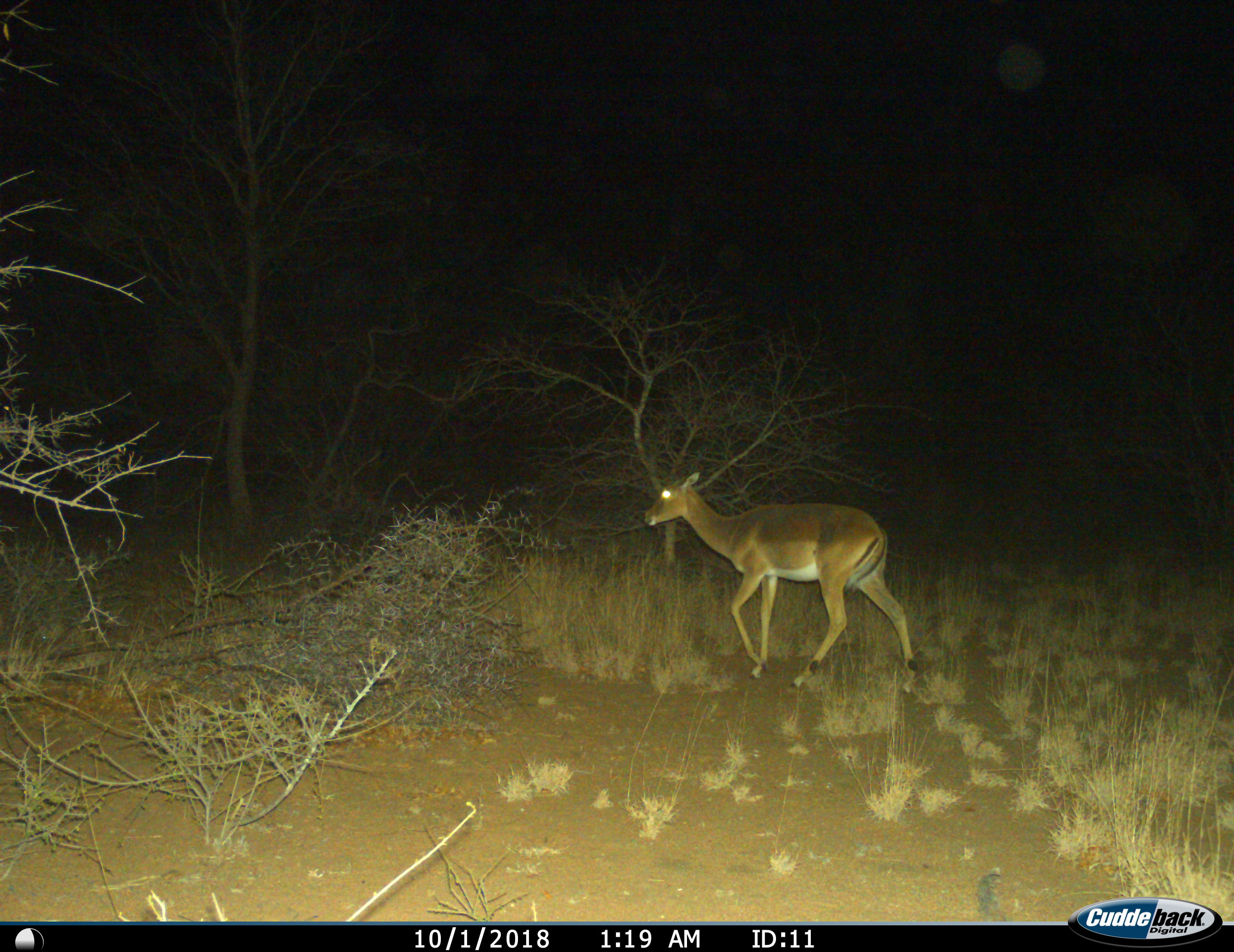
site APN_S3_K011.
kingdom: Animalia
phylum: Chordata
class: Mammalia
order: Artiodactyla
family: Bovidae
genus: Aepyceros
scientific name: Aepyceros melampus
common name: impala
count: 1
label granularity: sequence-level